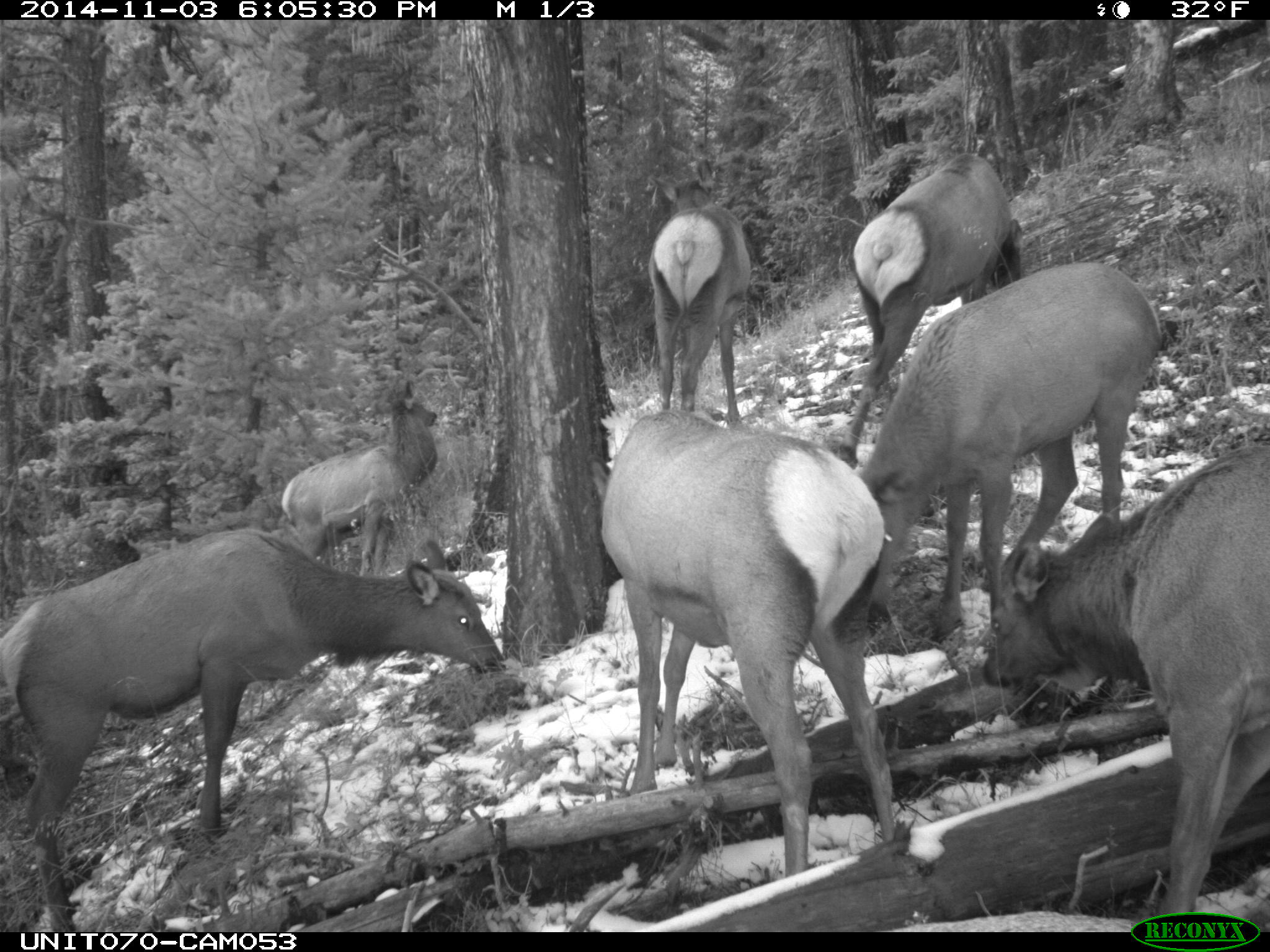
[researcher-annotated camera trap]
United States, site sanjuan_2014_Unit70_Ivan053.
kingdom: Animalia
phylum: Chordata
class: Mammalia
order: Artiodactyla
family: Cervidae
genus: Cervus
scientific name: Cervus elaphus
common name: red deer